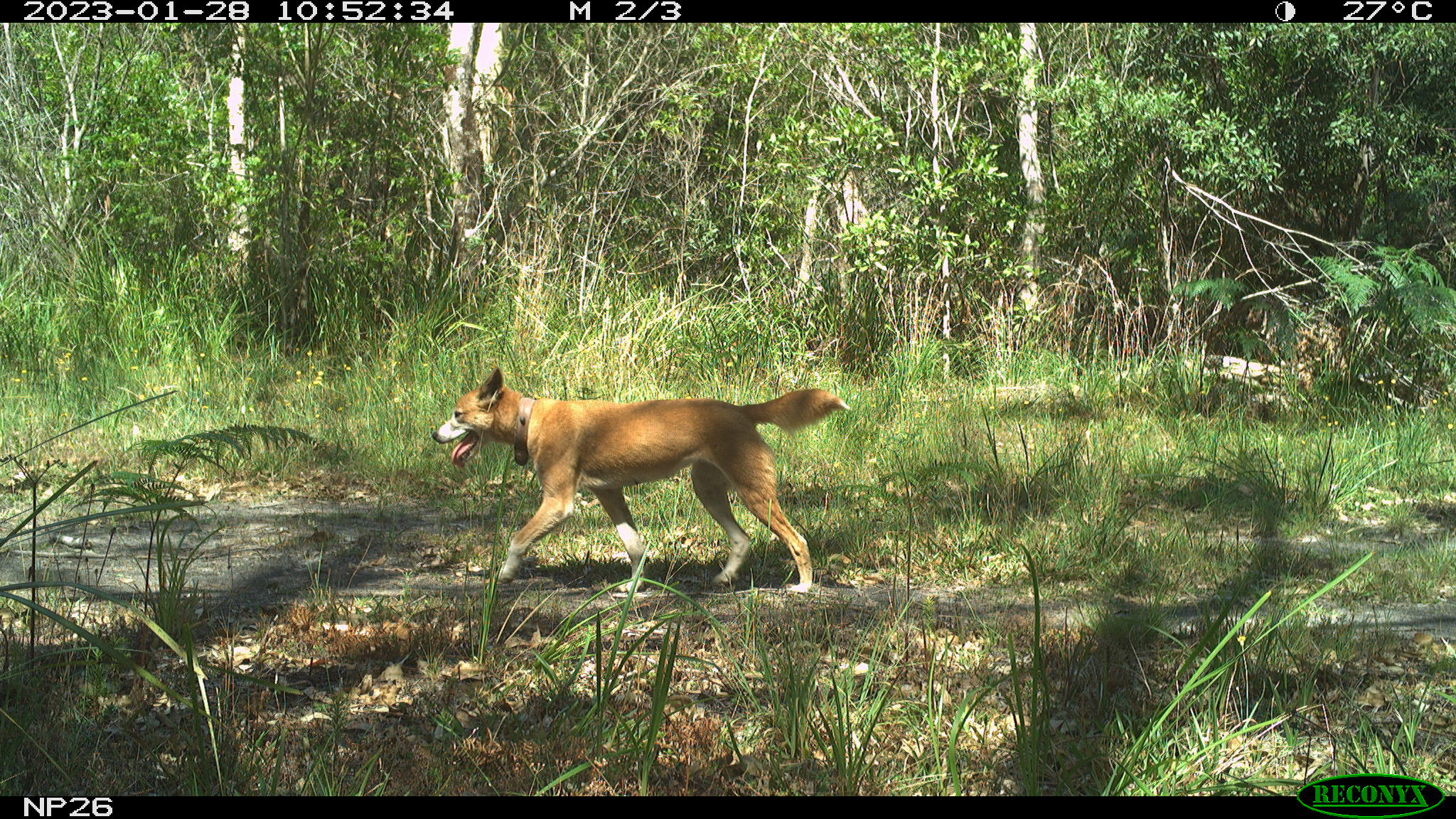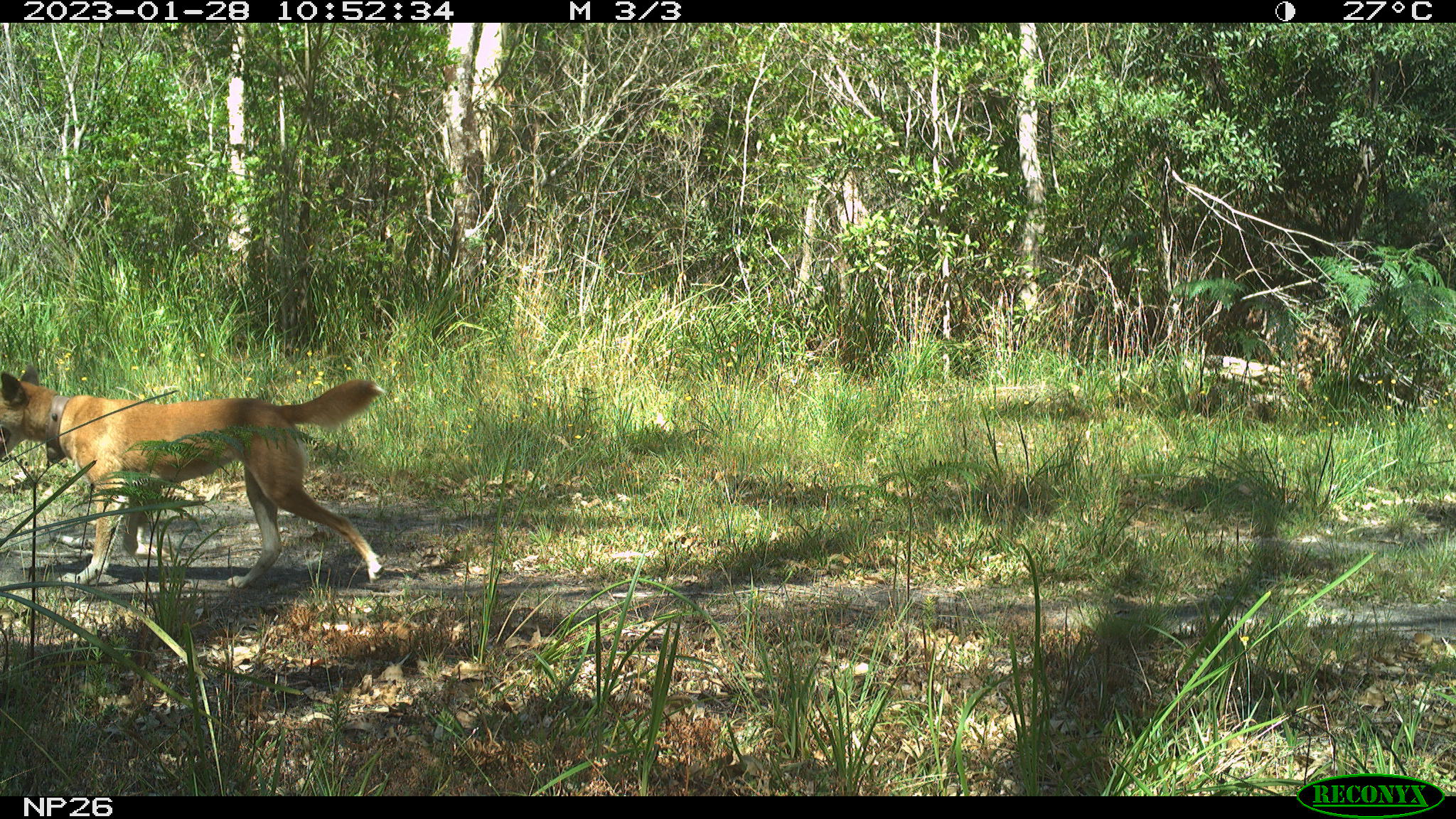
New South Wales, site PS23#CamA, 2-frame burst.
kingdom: Animalia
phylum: Chordata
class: Mammalia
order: Carnivora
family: Canidae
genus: Canis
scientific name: Canis familiaris dingo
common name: dingo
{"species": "dingo (Canis familiaris dingo)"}